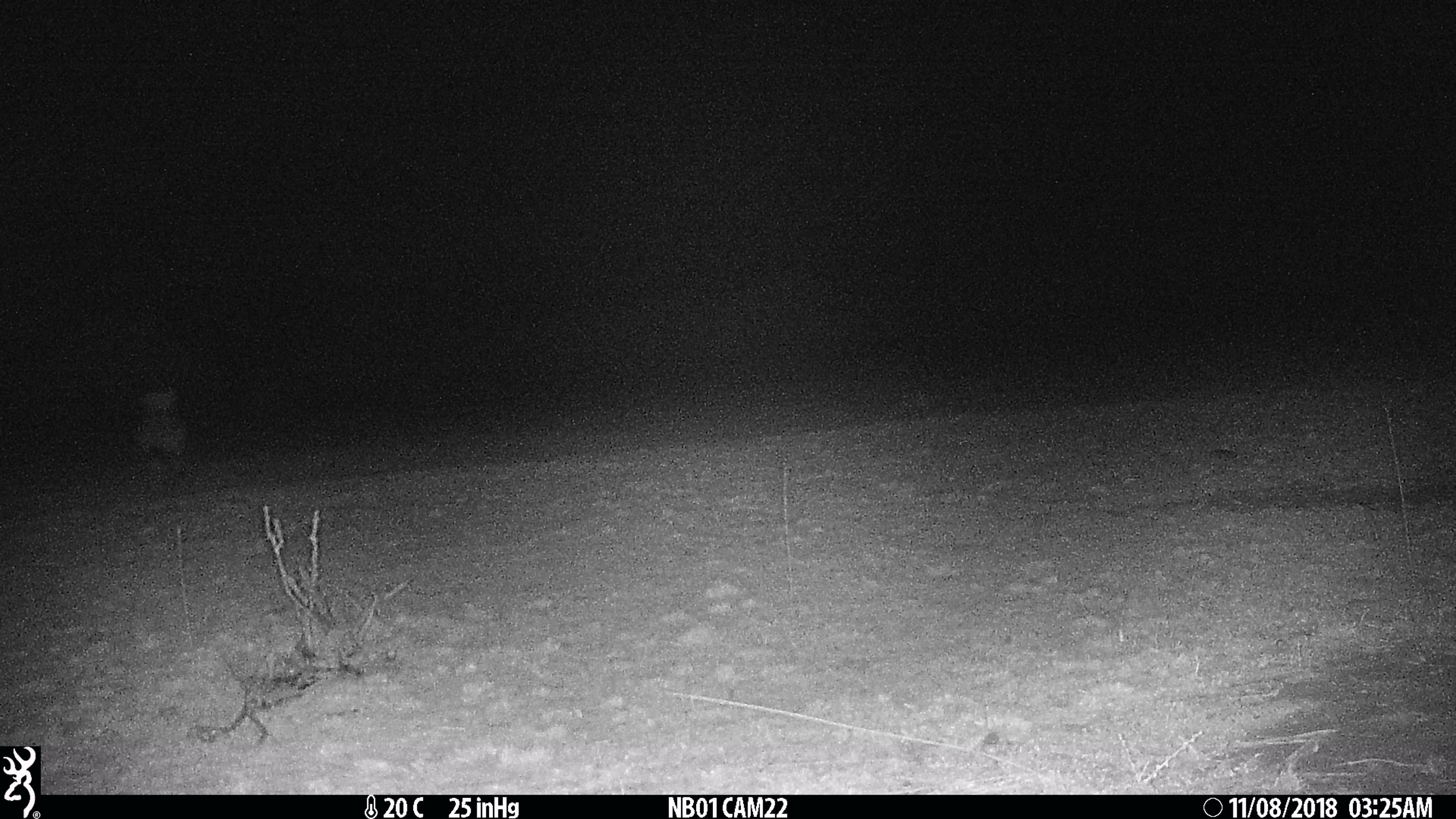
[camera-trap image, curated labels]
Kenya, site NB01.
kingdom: Animalia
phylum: Chordata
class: Mammalia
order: Carnivora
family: Hyaenidae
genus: Crocuta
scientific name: Crocuta crocuta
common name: spotted hyena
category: hyena spotted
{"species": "hyena spotted (spotted hyena) (Crocuta crocuta)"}